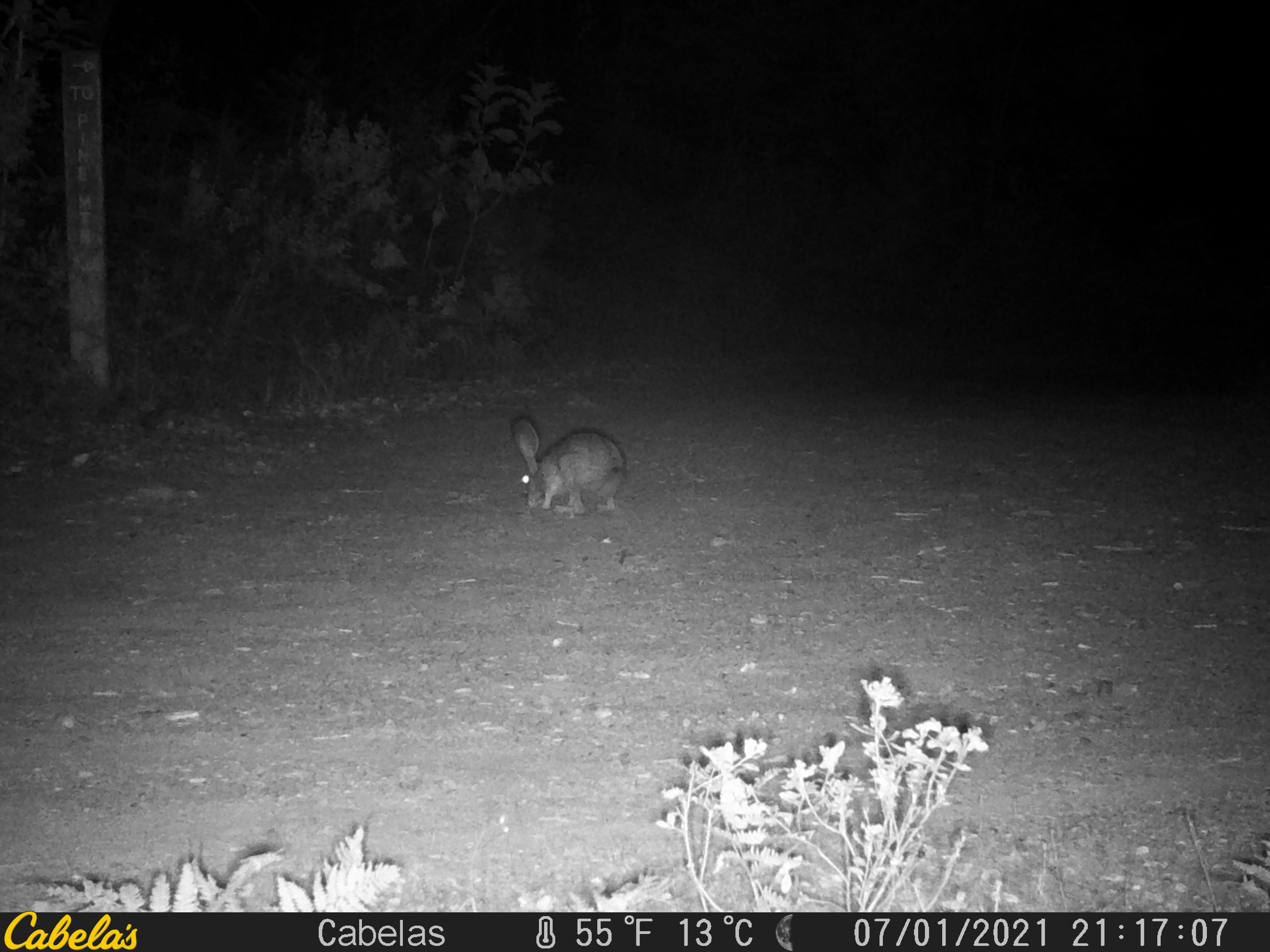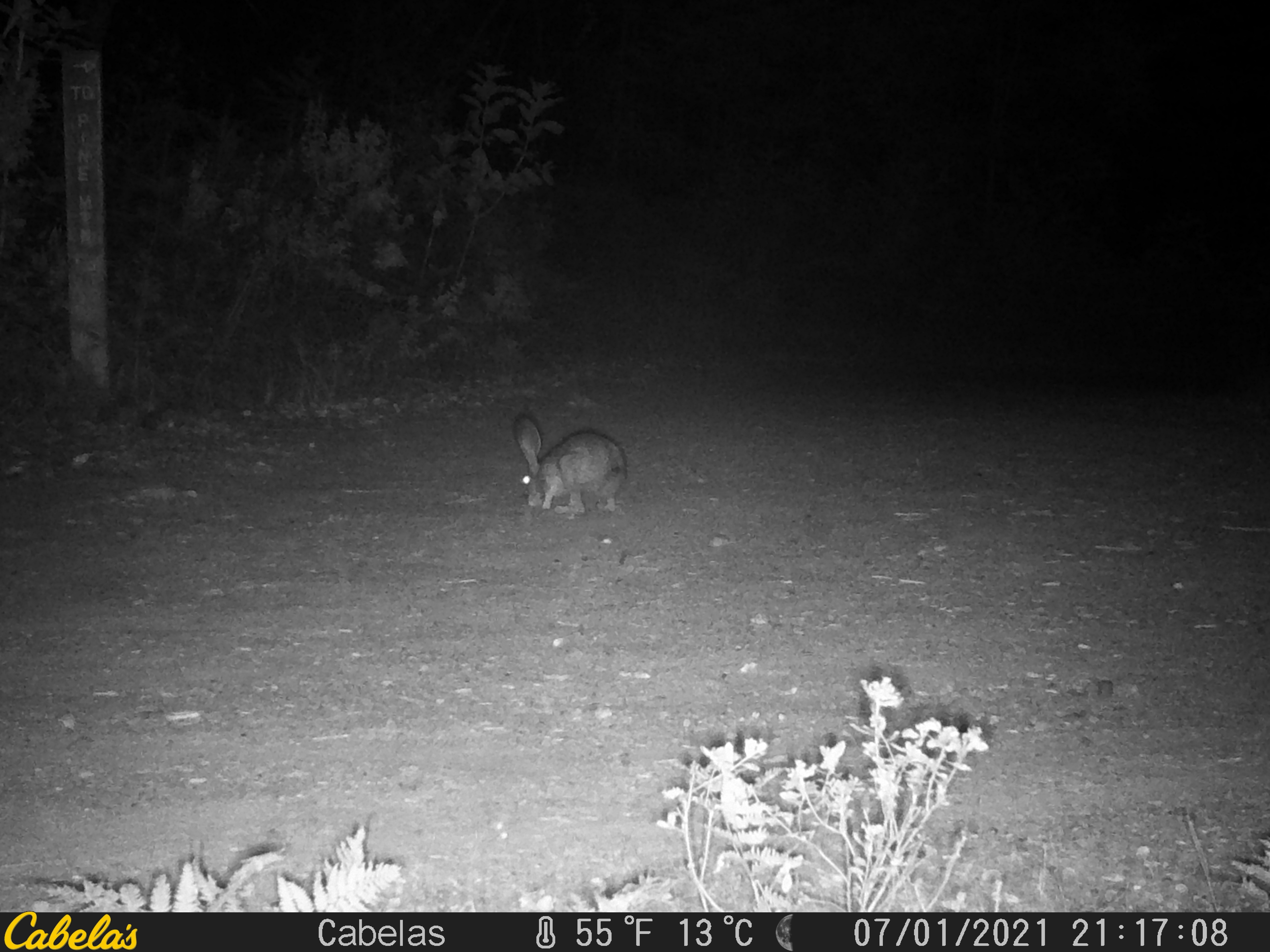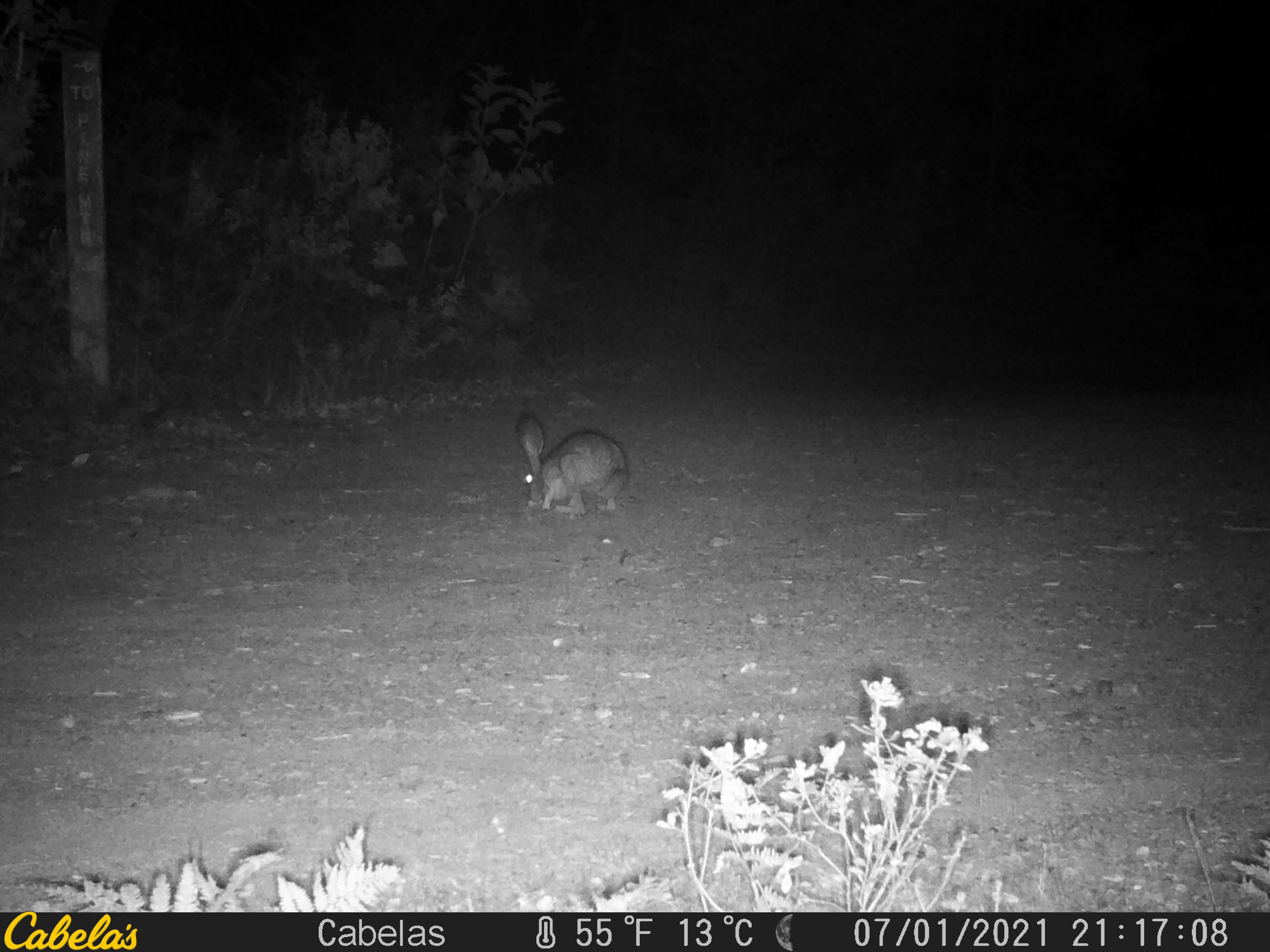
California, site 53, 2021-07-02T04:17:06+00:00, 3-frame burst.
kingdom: Animalia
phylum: Chordata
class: Mammalia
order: Lagomorpha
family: Leporidae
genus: Lepus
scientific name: Lepus californicus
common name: black-tailed jackrabbit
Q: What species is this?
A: Black-tailed jackrabbit (Lepus californicus).